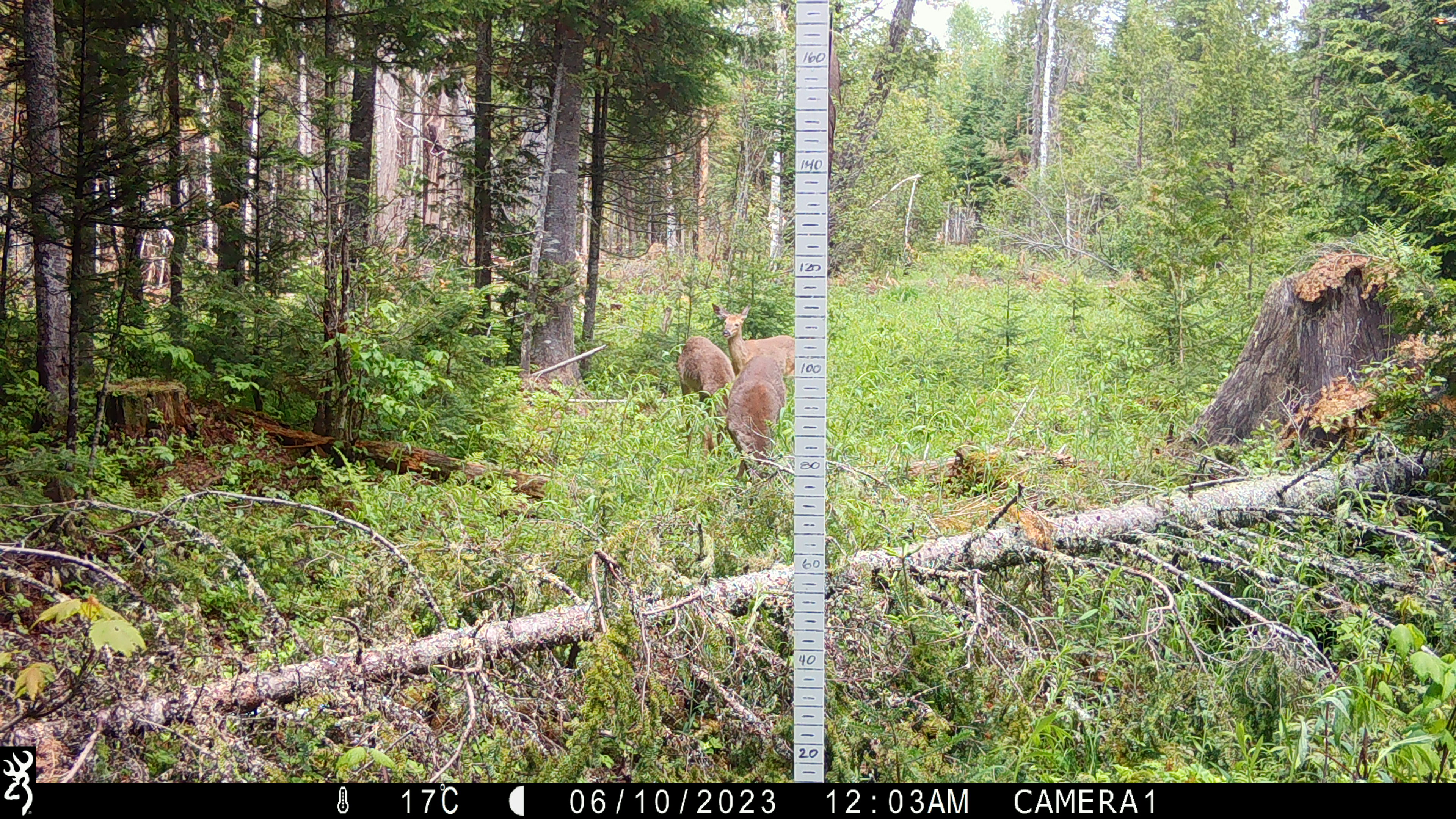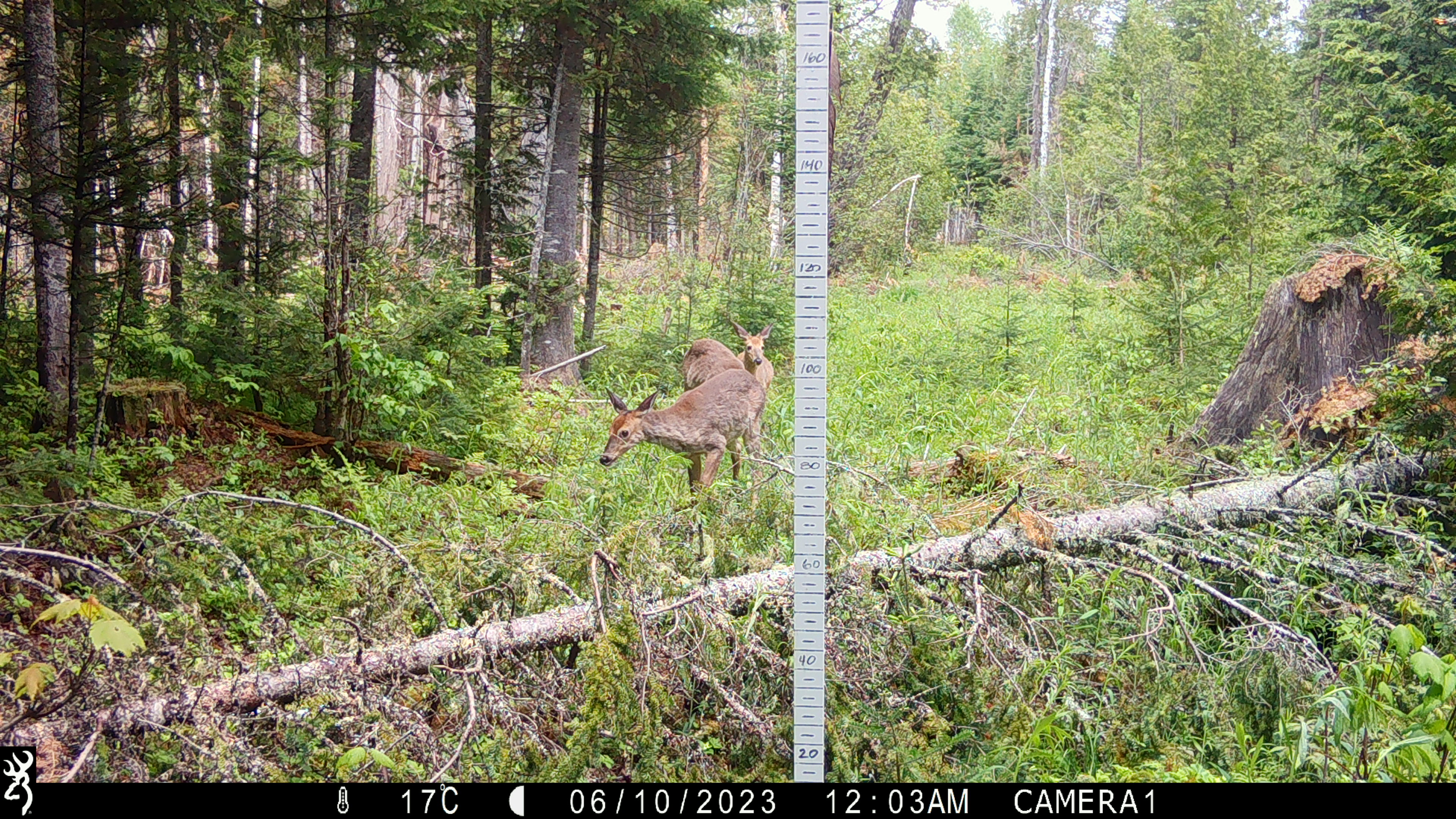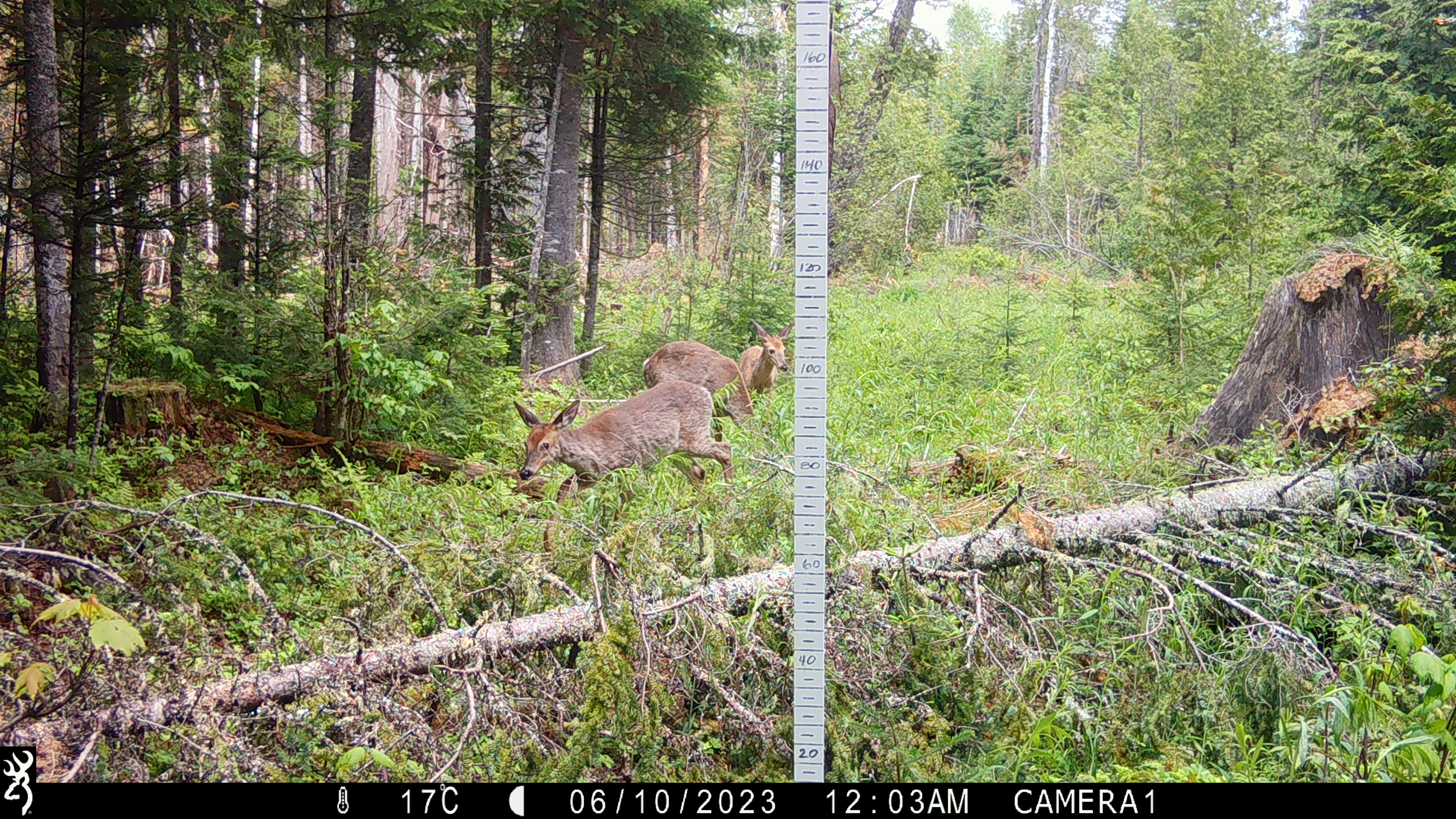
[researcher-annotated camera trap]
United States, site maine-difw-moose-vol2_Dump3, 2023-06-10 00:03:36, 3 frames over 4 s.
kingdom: Animalia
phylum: Chordata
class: Mammalia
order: Artiodactyla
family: Cervidae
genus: Odocoileus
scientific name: Odocoileus virginianus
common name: white-tailed deer